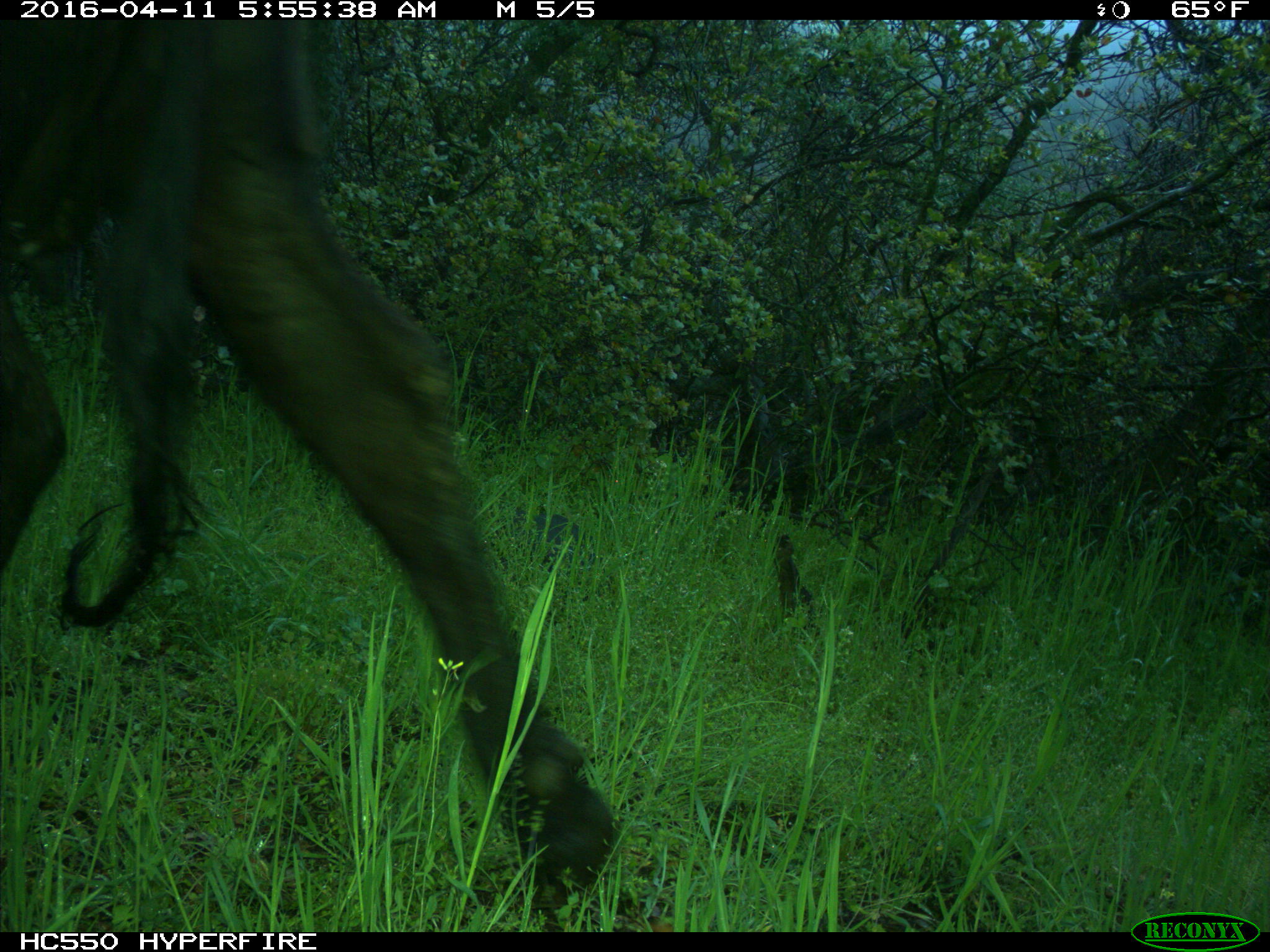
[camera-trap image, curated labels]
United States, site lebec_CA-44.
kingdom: Animalia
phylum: Chordata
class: Mammalia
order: Artiodactyla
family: Bovidae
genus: Bos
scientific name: Bos taurus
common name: domestic cow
Bos taurus (domestic cow).